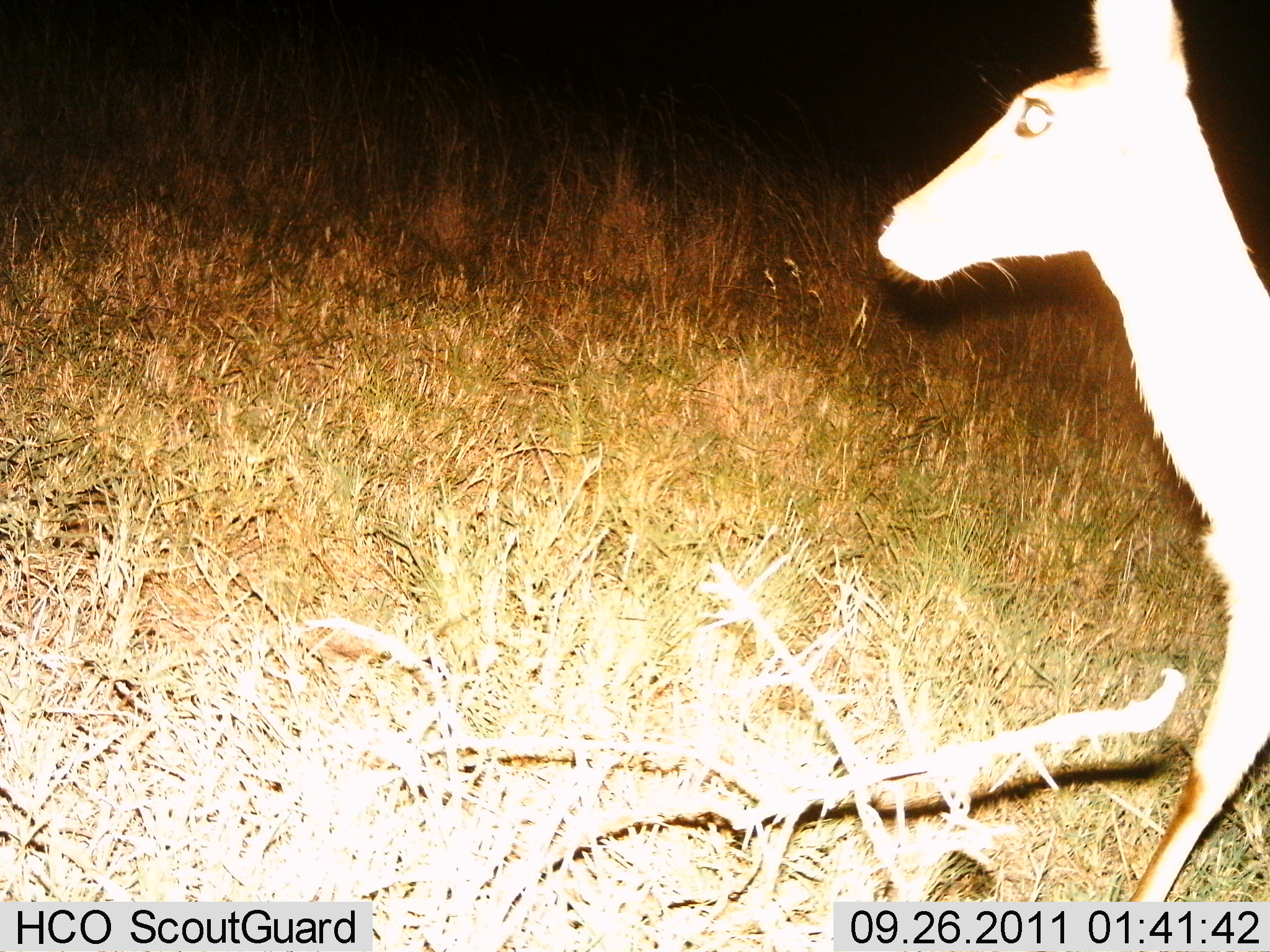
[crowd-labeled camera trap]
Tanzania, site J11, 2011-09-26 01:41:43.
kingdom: Animalia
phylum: Chordata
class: Mammalia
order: Artiodactyla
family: Bovidae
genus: Redunca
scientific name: Redunca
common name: reedbuck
Reedbuck (Redunca), count 1. Behavior (volunteer vote fractions): standing 57%, resting 0%, moving 43%, interacting 0%. Young present (vote fraction): 0%. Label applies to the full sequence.